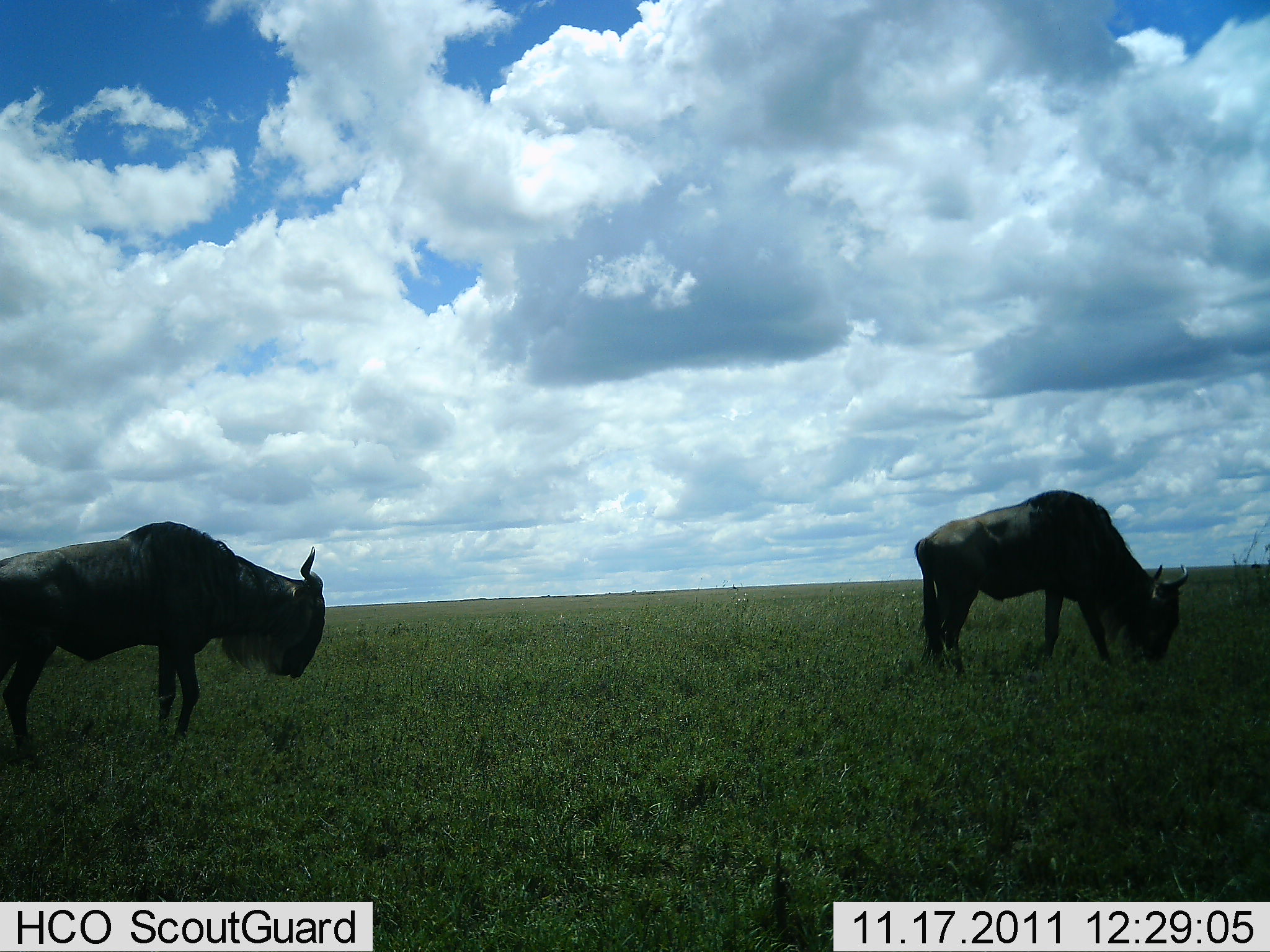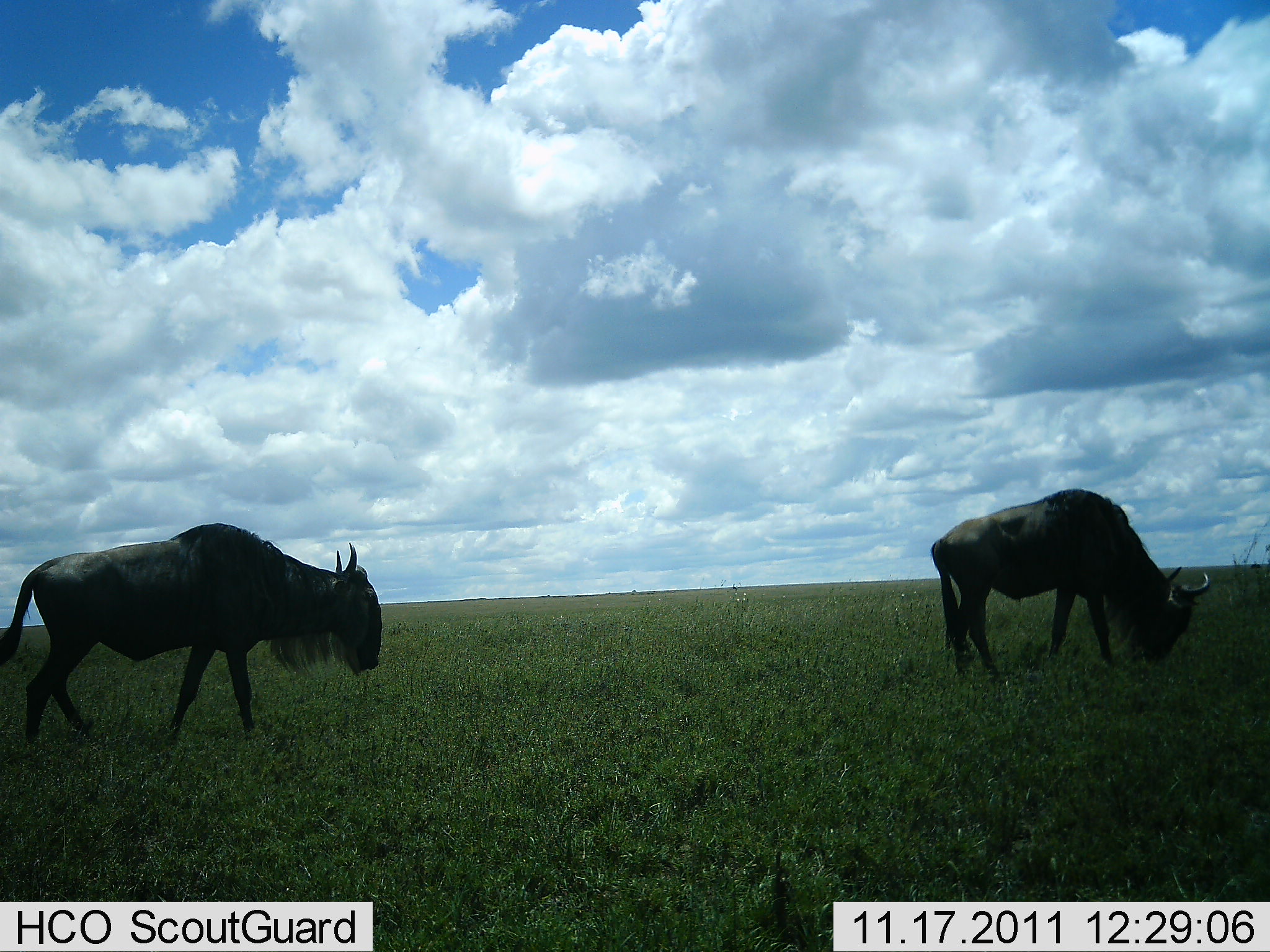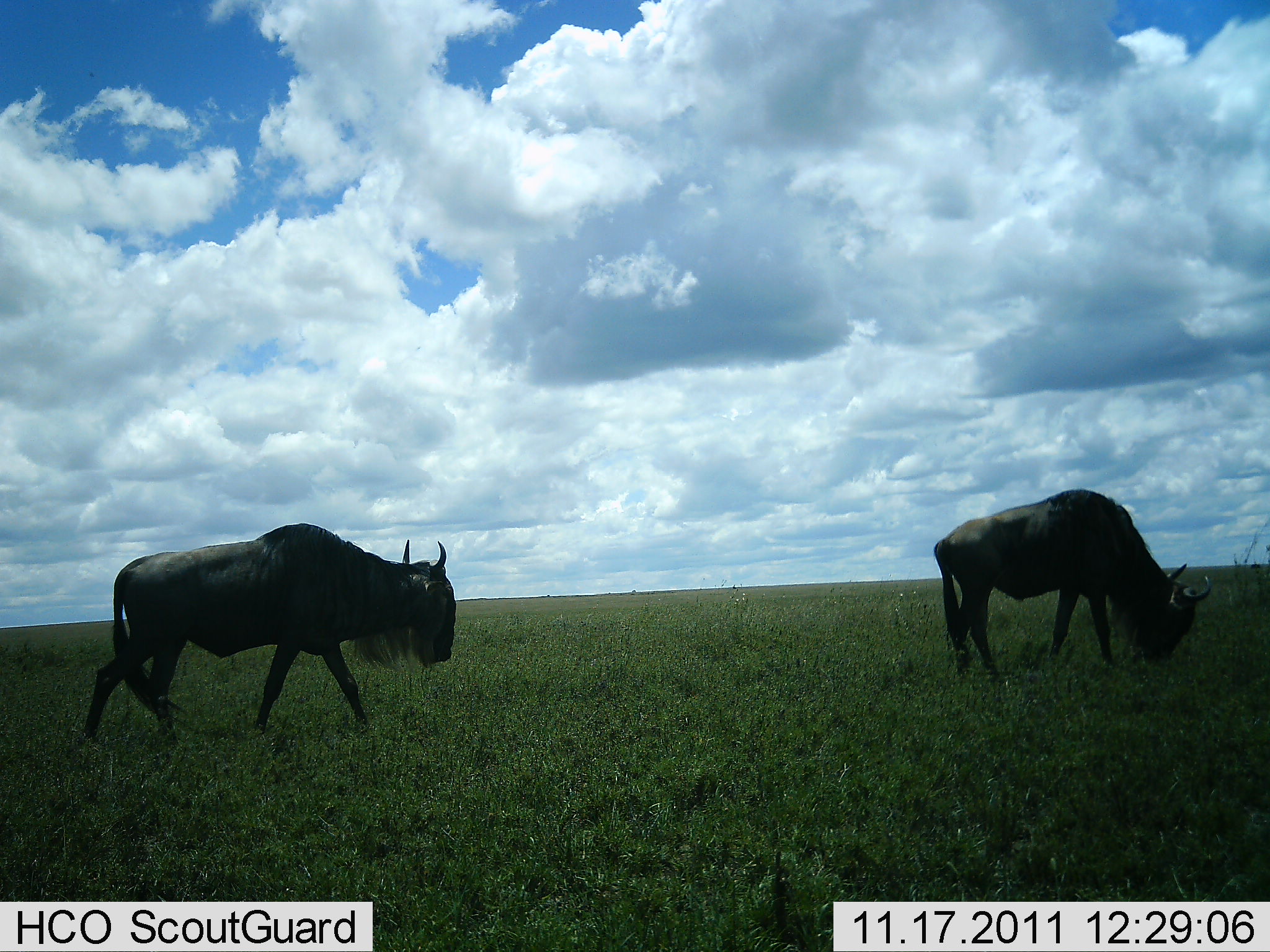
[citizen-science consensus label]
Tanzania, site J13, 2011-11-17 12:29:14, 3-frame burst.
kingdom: Animalia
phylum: Chordata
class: Mammalia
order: Artiodactyla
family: Bovidae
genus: Connochaetes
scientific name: Connochaetes taurinus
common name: blue wildebeest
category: wildebeest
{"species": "wildebeest (blue wildebeest) (Connochaetes taurinus)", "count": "2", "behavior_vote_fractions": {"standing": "20%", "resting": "0%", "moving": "70%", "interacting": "0%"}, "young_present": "0%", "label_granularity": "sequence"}